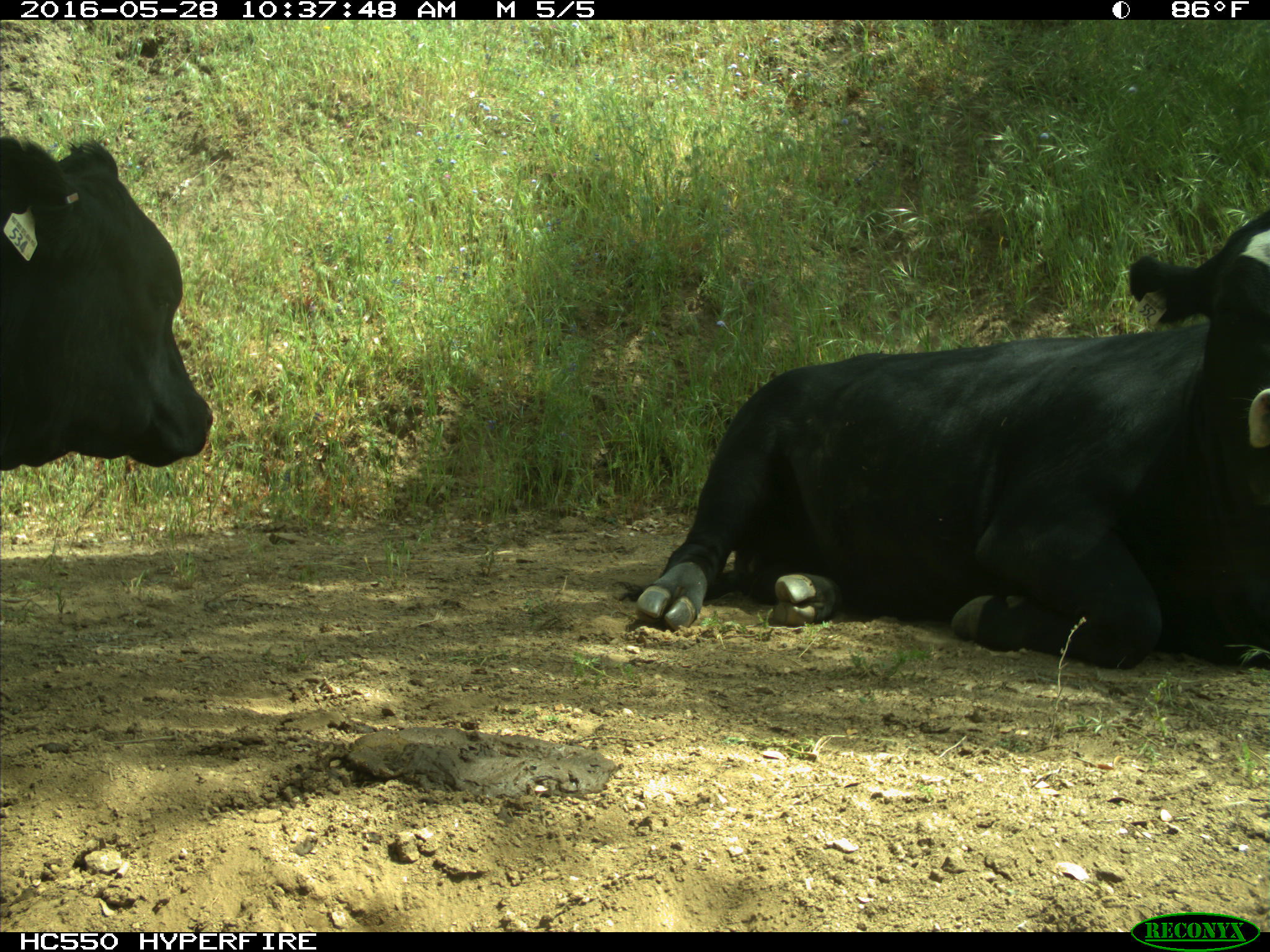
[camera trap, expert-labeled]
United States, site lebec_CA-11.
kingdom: Animalia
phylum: Chordata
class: Mammalia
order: Artiodactyla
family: Bovidae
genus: Bos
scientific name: Bos taurus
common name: domestic cow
Bos taurus (domestic cow).